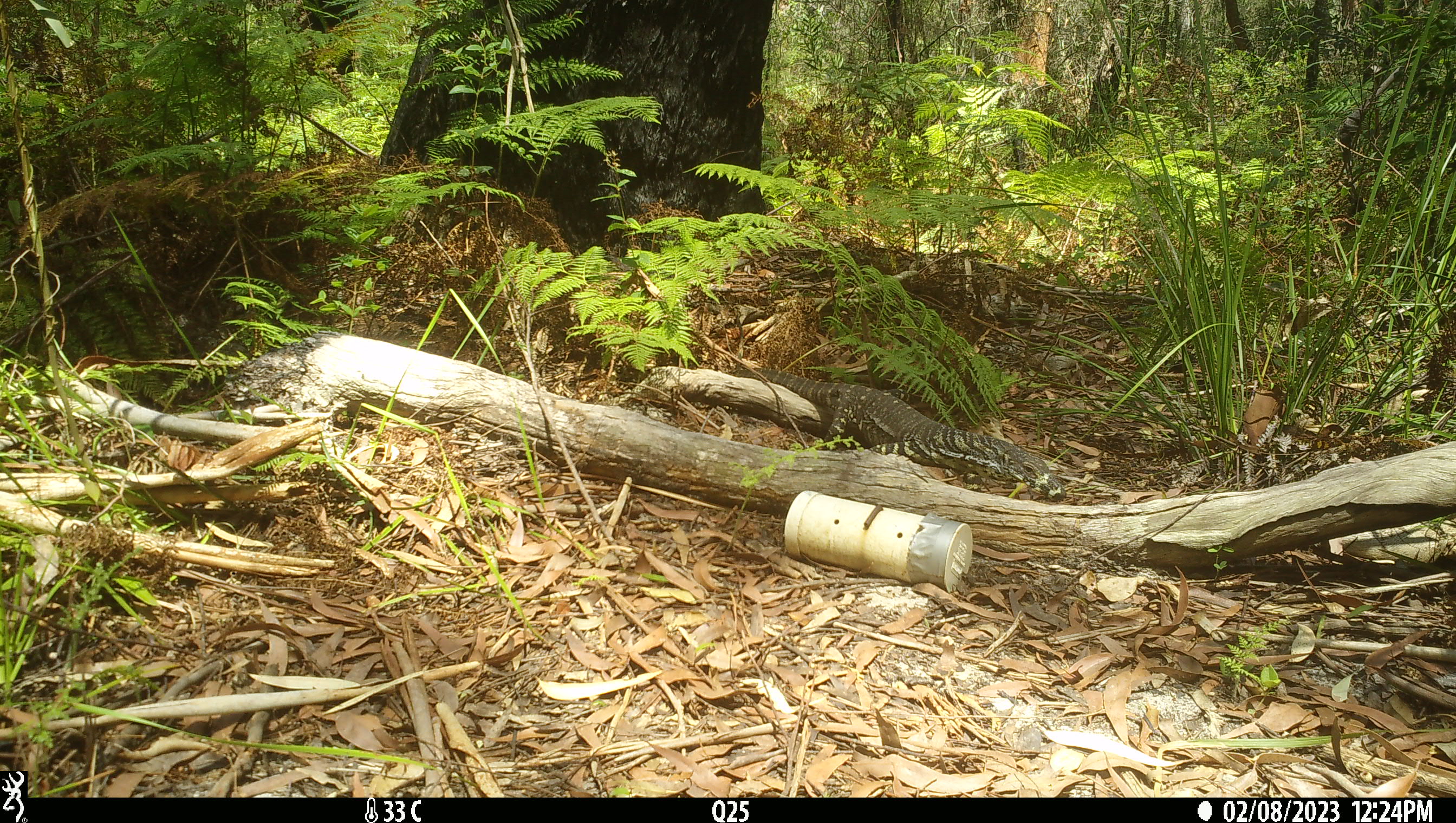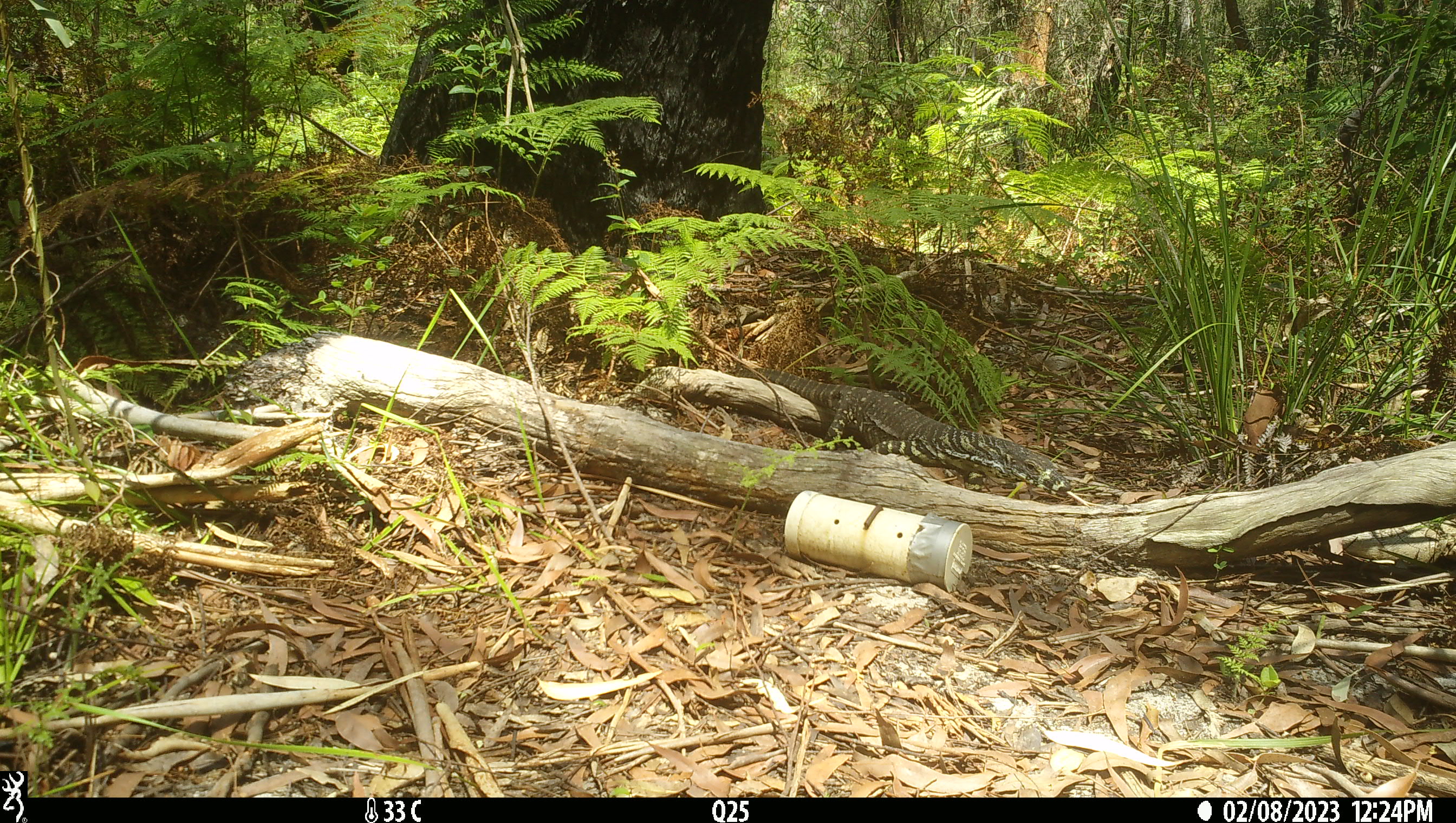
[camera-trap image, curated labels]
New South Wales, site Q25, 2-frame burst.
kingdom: Animalia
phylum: Chordata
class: Reptilia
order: Squamata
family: Varanidae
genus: Varanus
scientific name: Varanus varius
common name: lace monitor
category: goanna